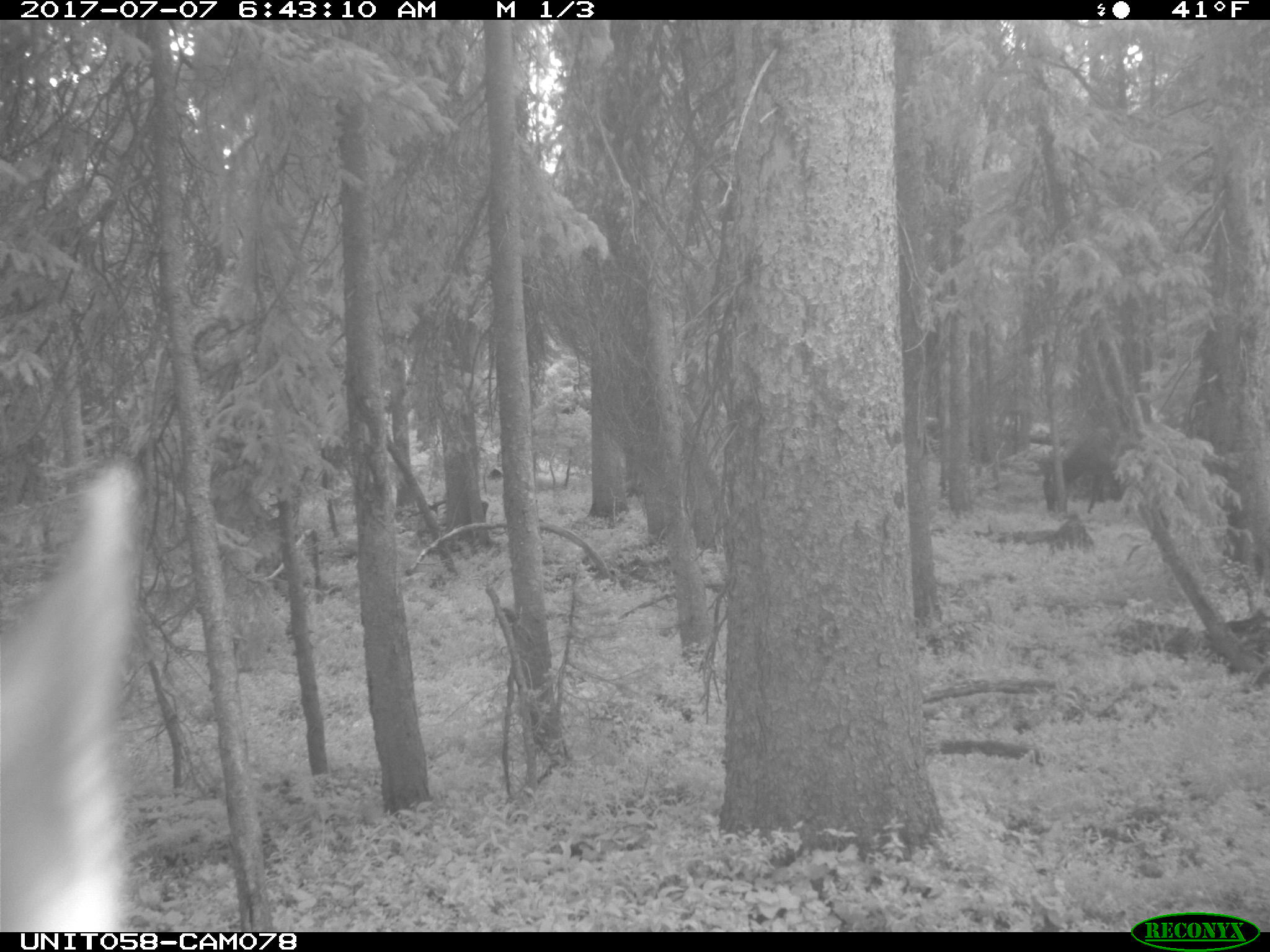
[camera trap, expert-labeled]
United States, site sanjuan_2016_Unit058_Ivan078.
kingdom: Animalia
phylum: Chordata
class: Mammalia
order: Artiodactyla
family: Cervidae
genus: Cervus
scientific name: Cervus elaphus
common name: red deer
Cervus elaphus (red deer).